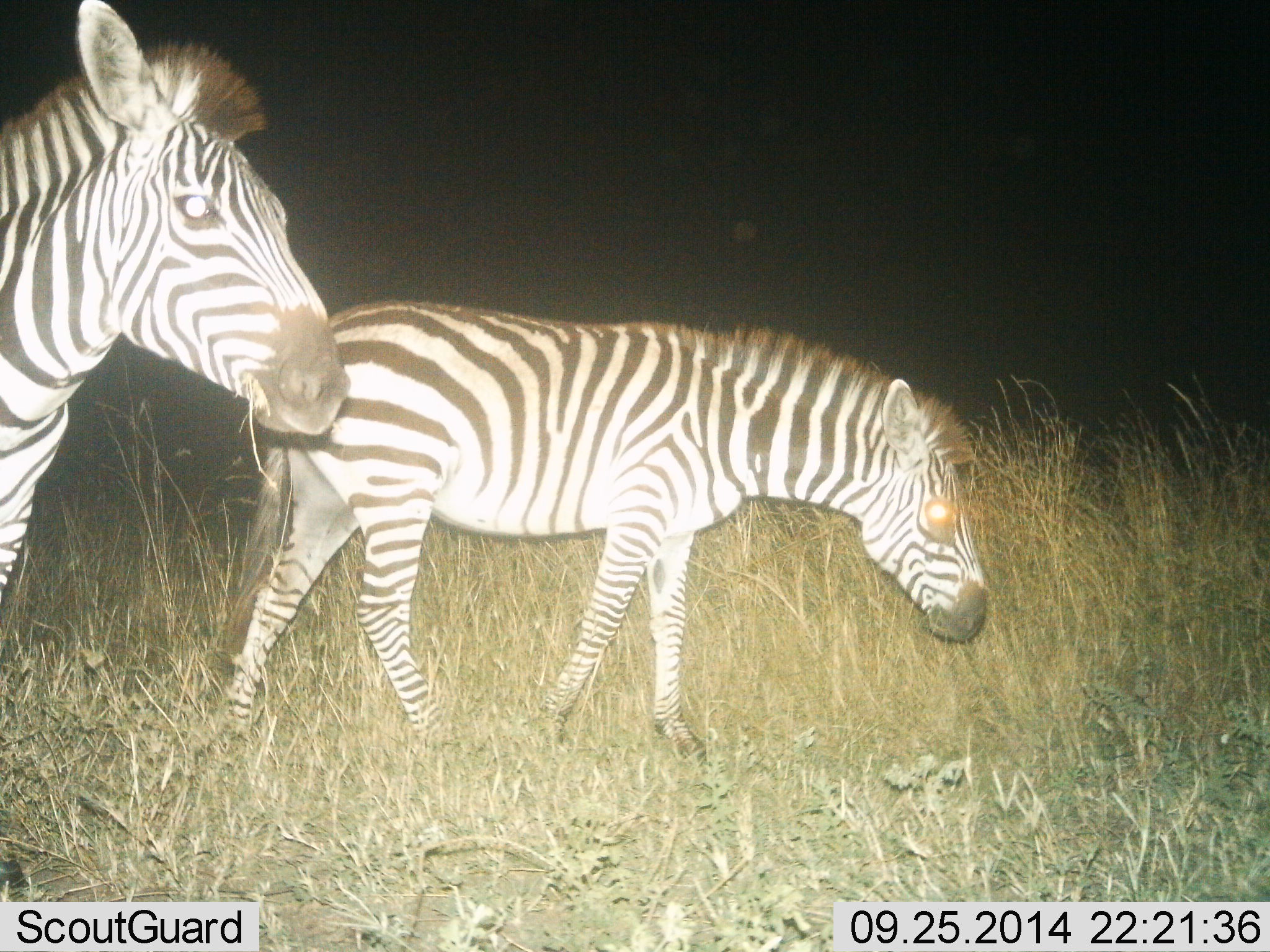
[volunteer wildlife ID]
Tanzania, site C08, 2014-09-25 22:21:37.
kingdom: Animalia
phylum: Chordata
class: Mammalia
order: Perissodactyla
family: Equidae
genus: Equus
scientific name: Equus quagga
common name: plains zebra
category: zebra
Zebra (plains zebra) (Equus quagga), count 2. Behavior (volunteer vote fractions): standing 44%, resting 0%, moving 67%, interacting 0%. Young present (vote fraction): 11%. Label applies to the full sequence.